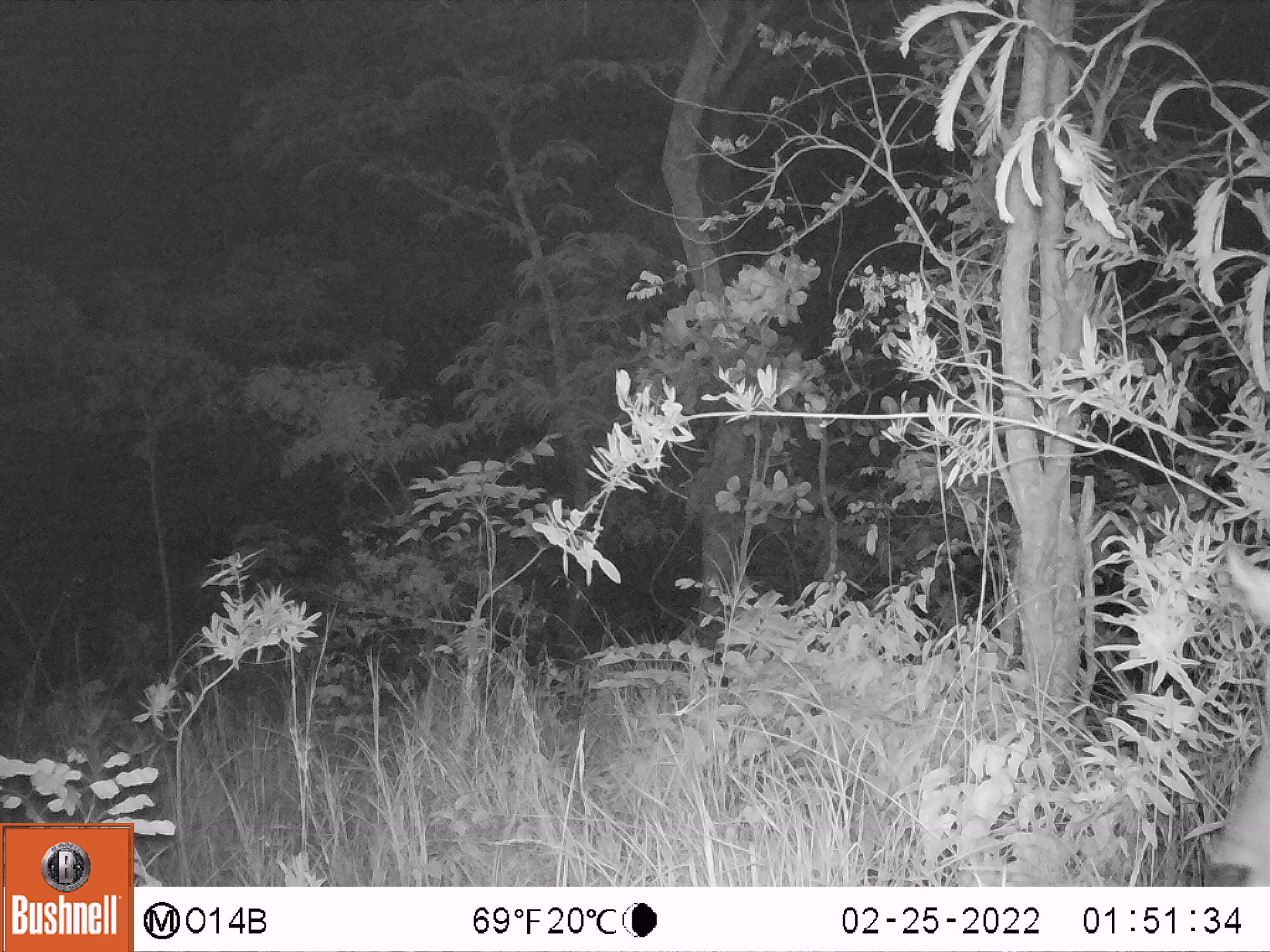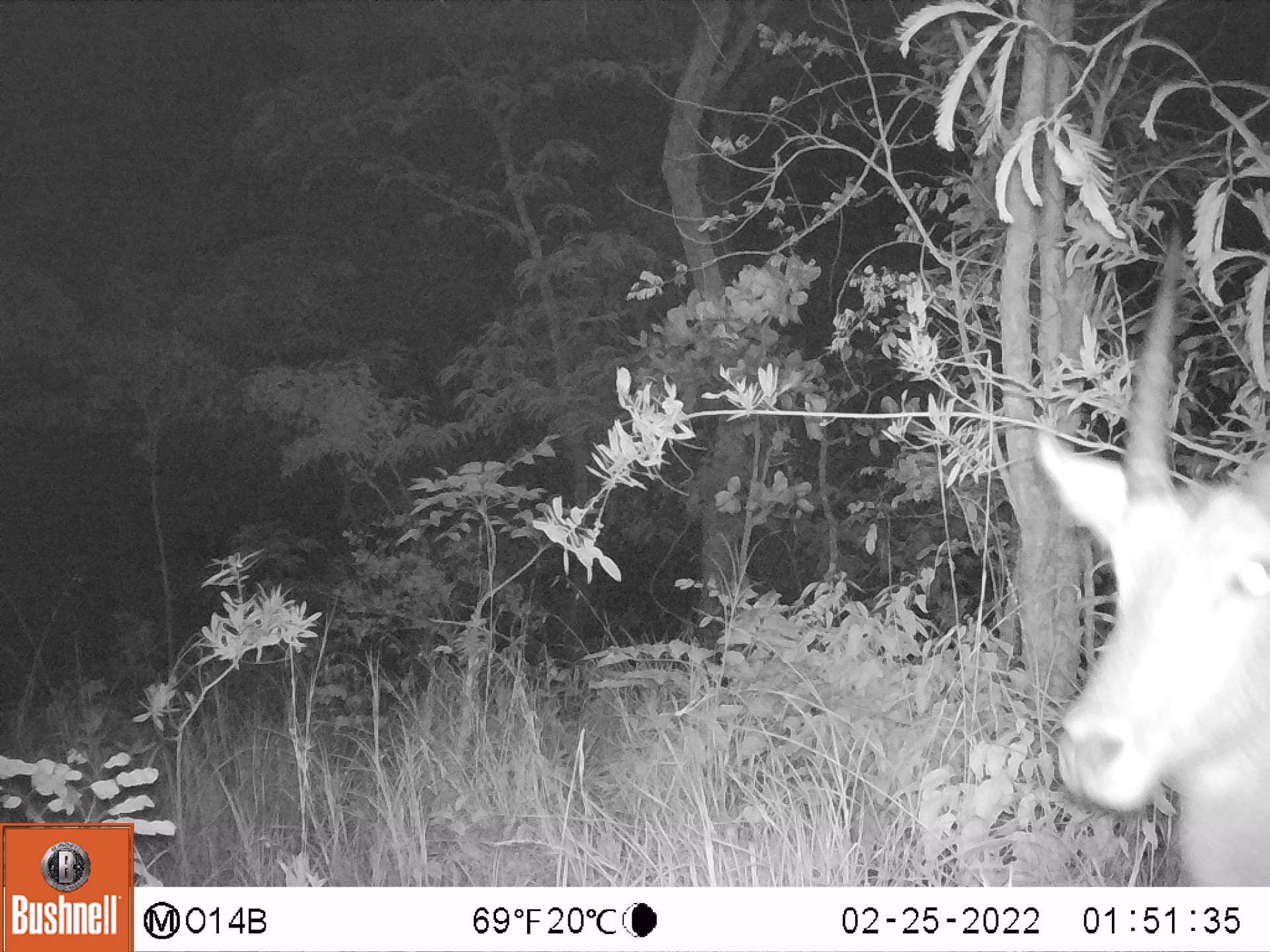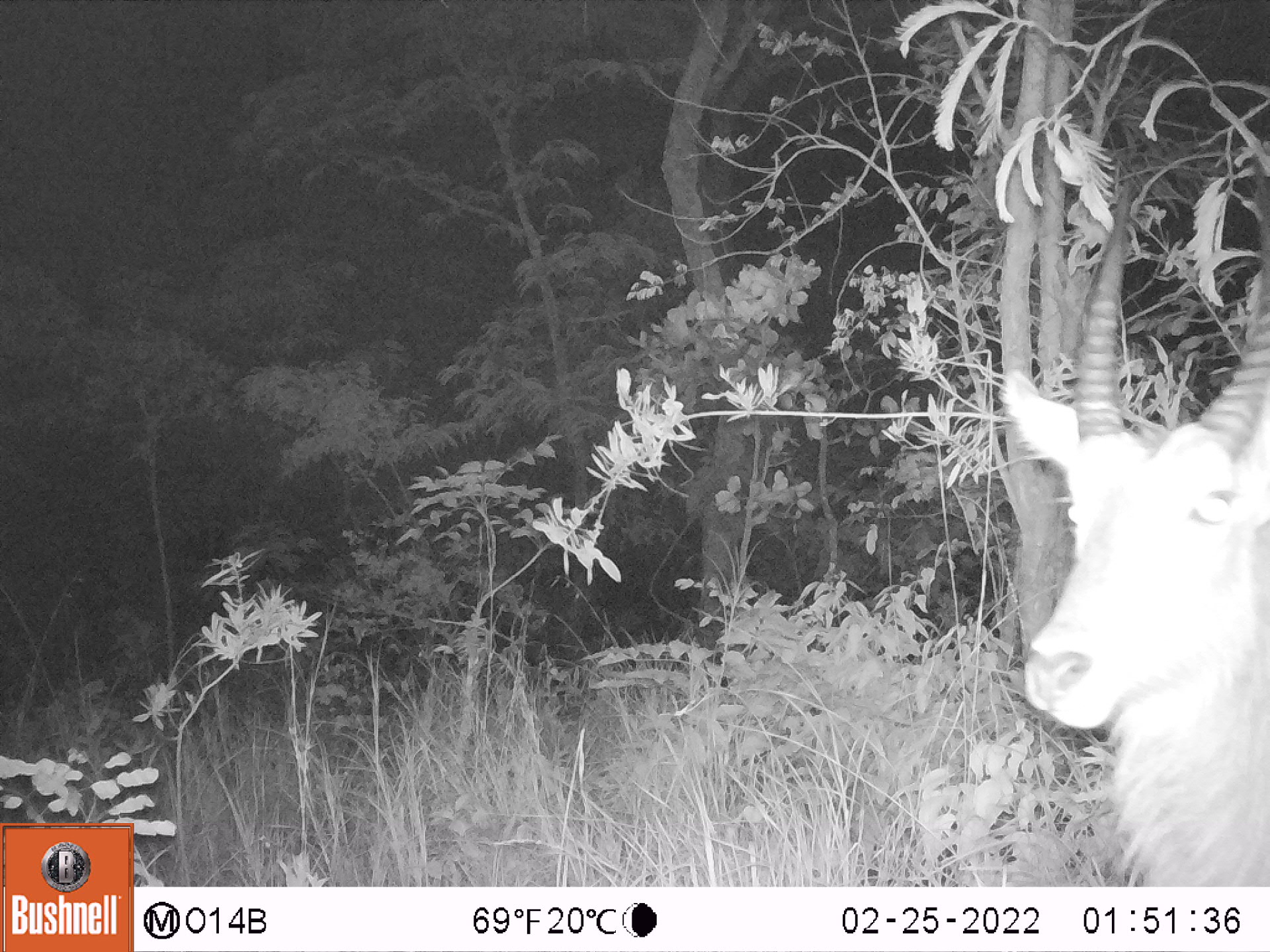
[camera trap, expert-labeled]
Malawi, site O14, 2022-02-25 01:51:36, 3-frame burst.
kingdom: Animalia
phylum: Chordata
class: Mammalia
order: Artiodactyla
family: Bovidae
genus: Kobus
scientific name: Kobus ellipsiprymnus ellipsiprymnus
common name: common waterbuck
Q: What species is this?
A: Common waterbuck (Kobus ellipsiprymnus ellipsiprymnus).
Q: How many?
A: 1.